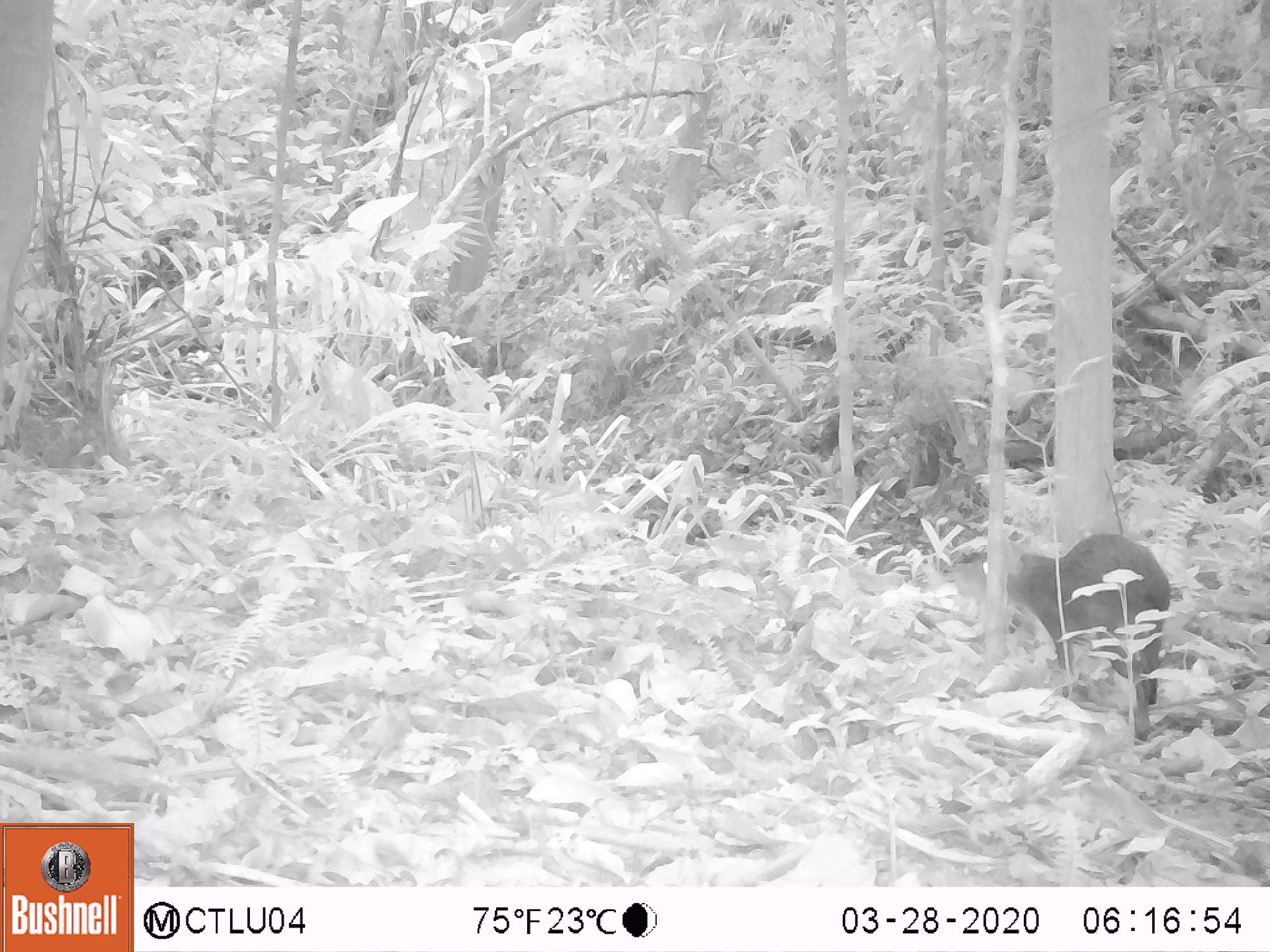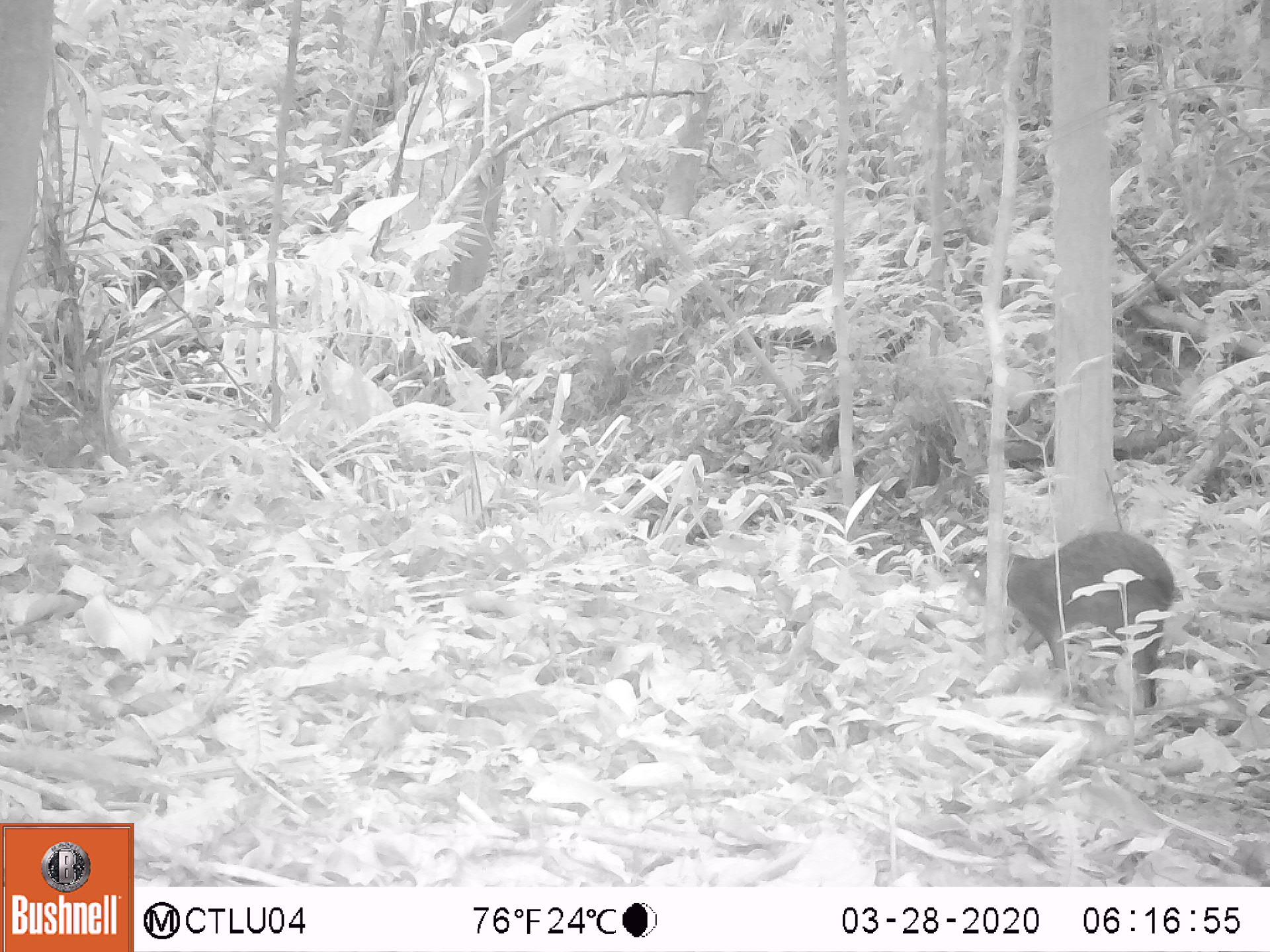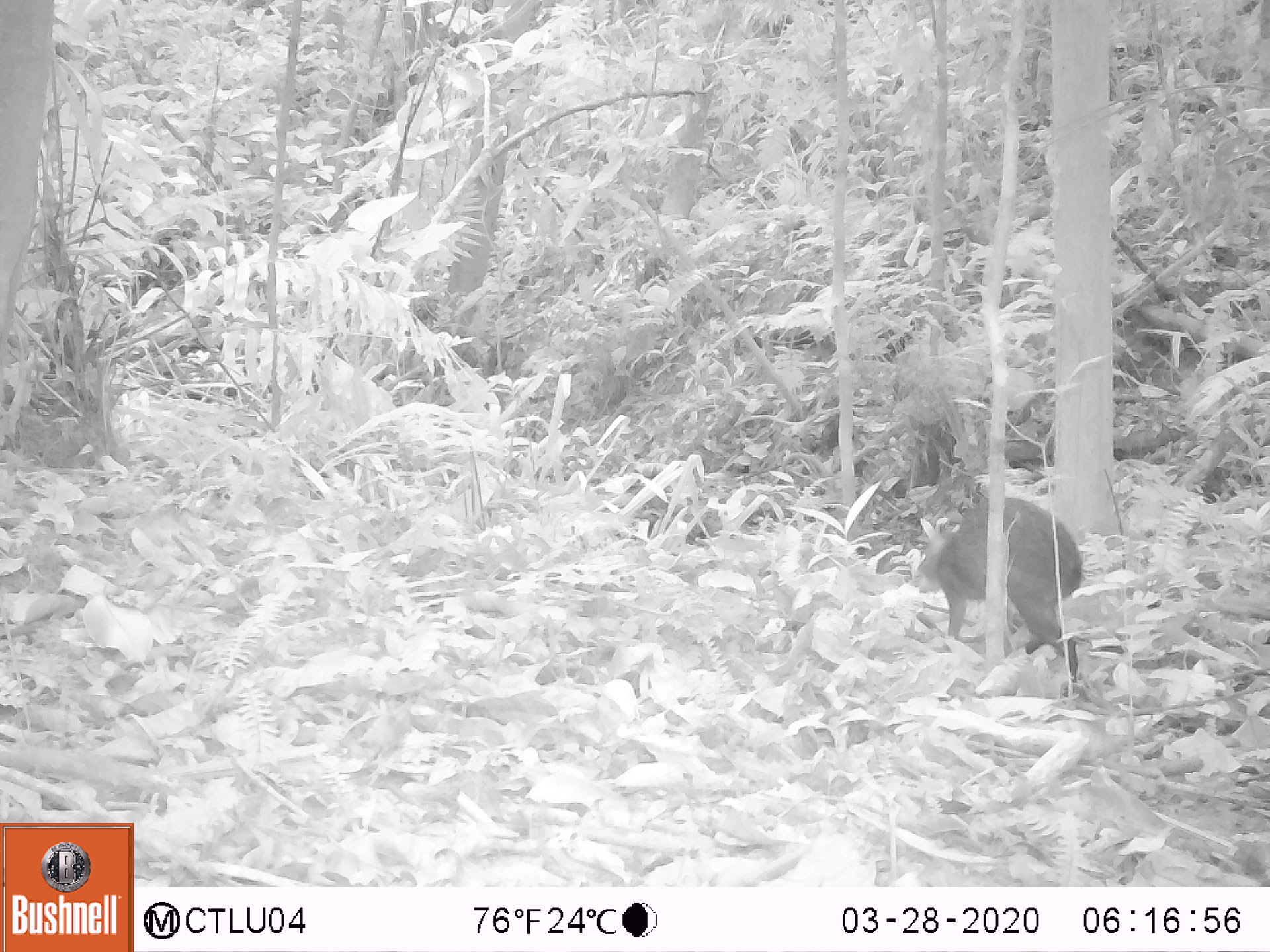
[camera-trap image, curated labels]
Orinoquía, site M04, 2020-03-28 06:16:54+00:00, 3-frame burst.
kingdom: Animalia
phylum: Chordata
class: Mammalia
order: Rodentia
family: Dasyproctidae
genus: Dasyprocta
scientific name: Dasyprocta fuliginosa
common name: black agouti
Black agouti (Dasyprocta fuliginosa).